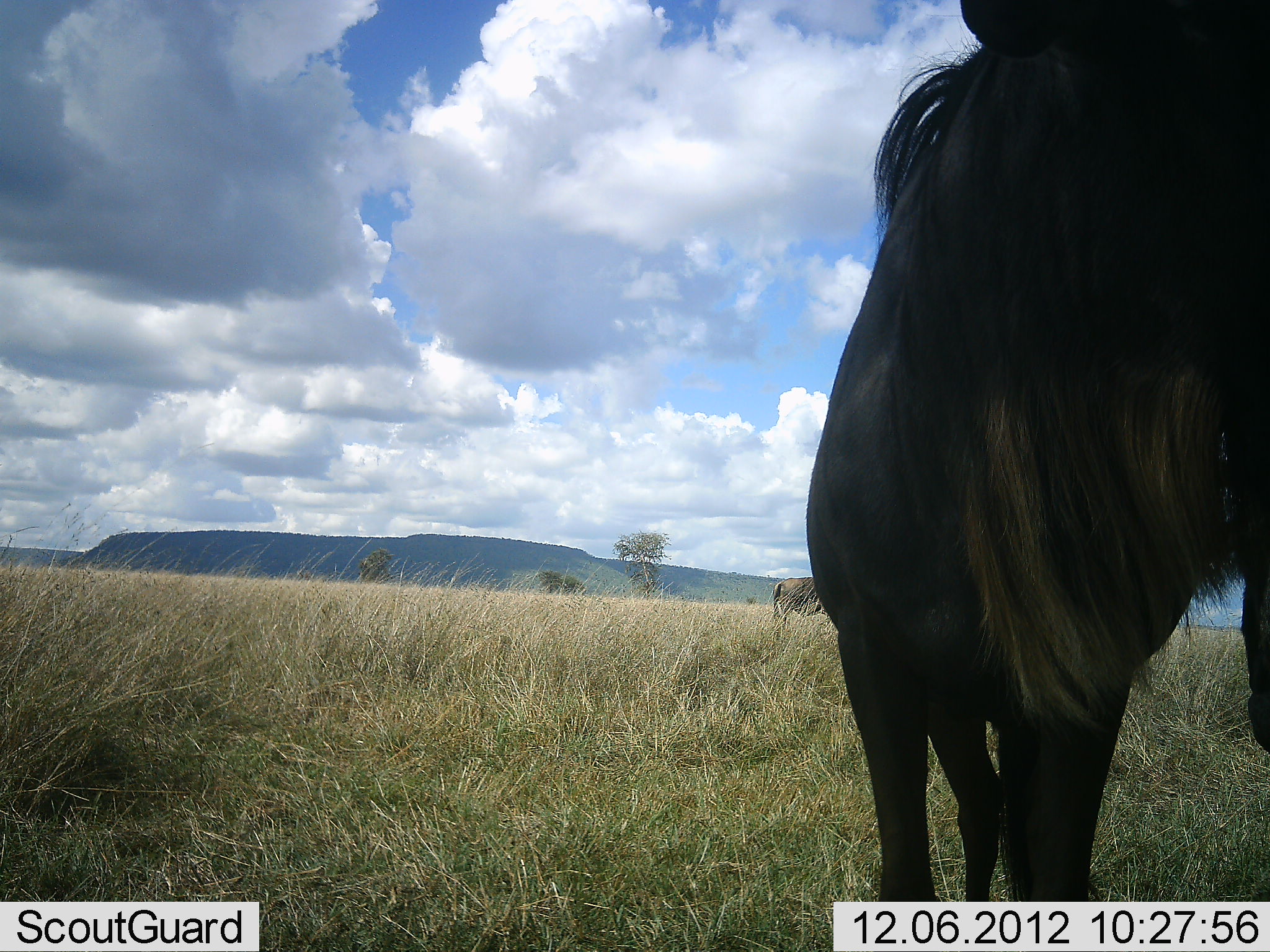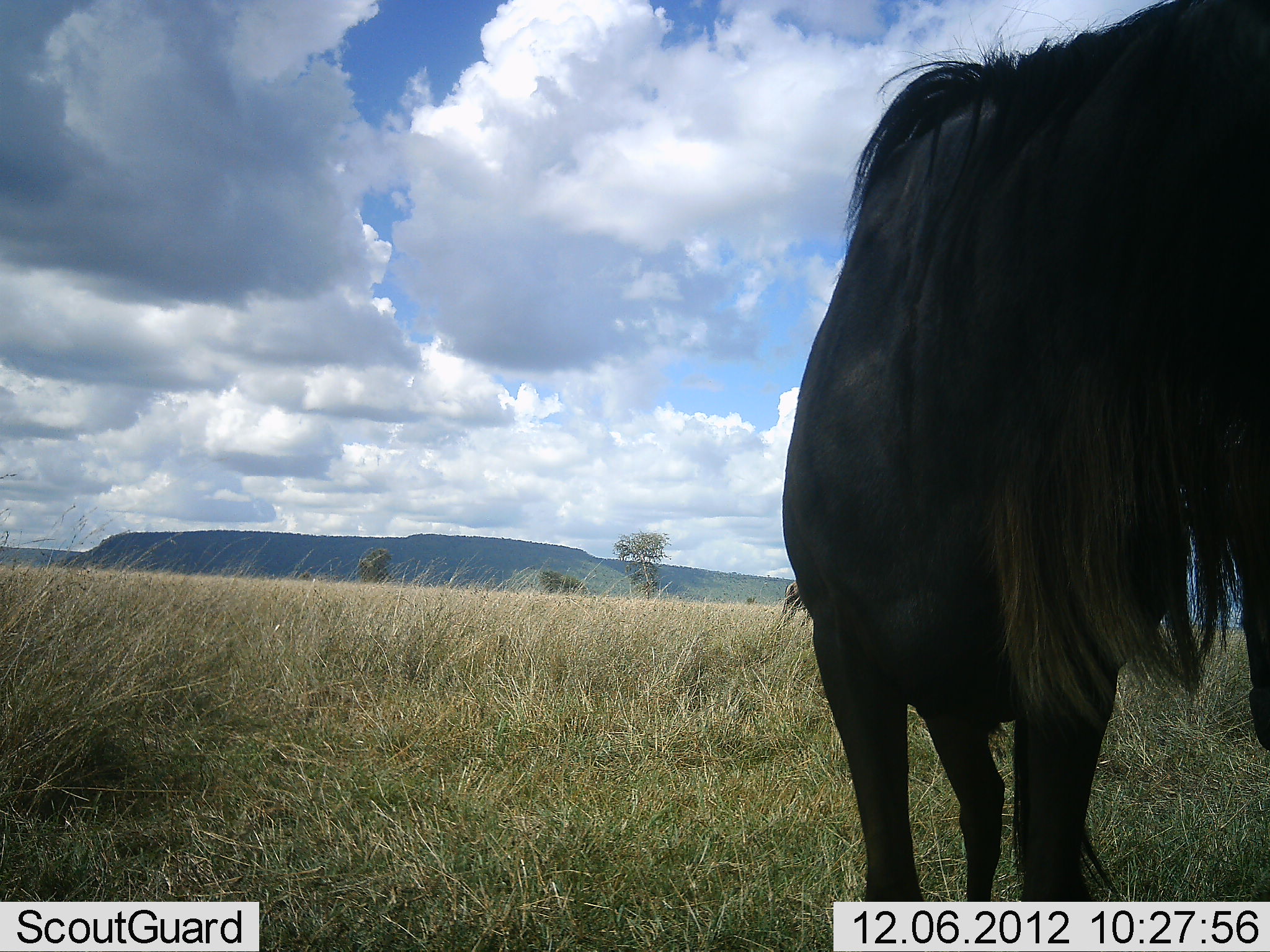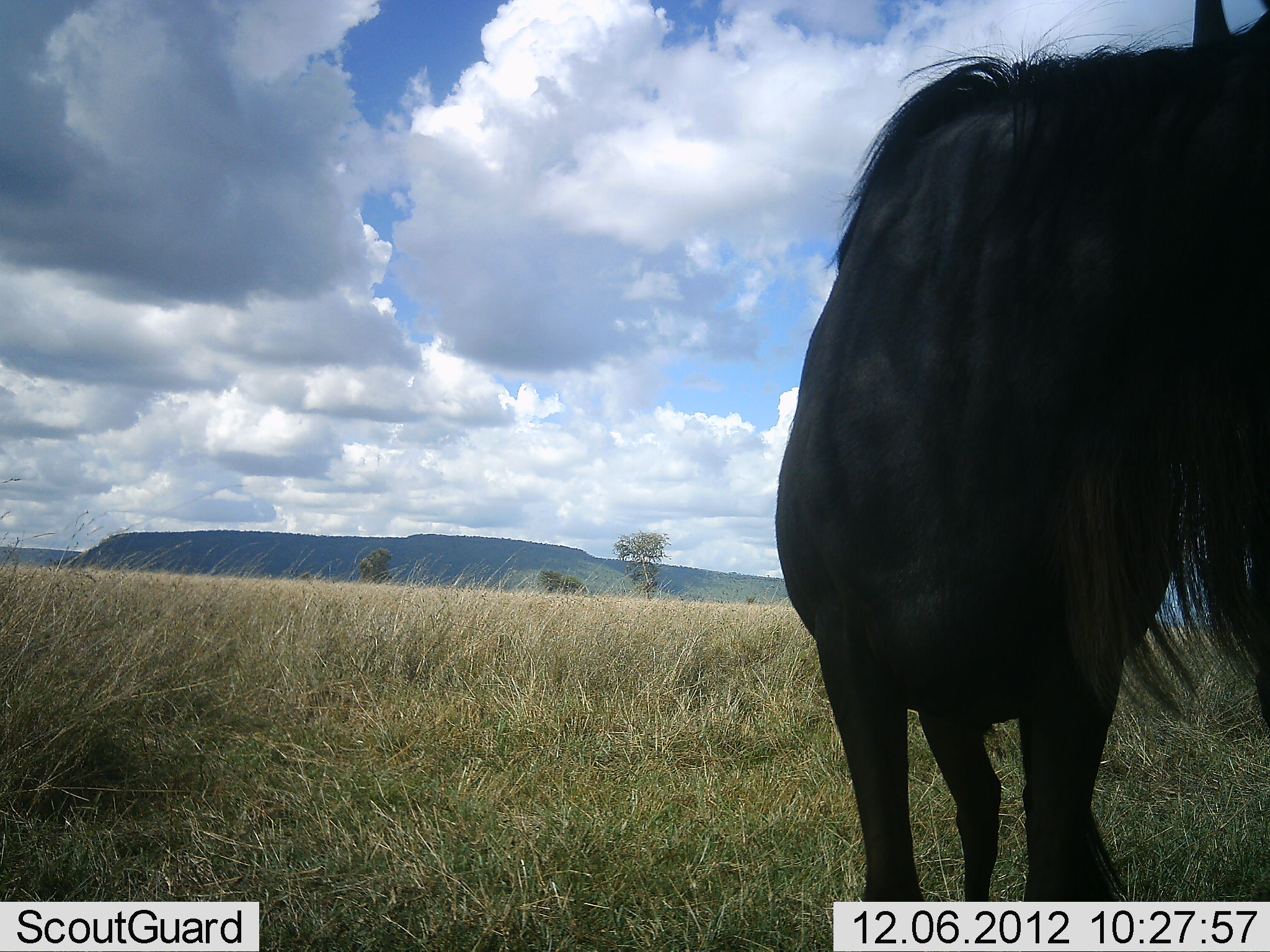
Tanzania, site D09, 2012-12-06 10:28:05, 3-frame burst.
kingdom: Animalia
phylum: Chordata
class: Mammalia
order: Artiodactyla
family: Bovidae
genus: Connochaetes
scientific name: Connochaetes taurinus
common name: blue wildebeest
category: wildebeest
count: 1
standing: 80%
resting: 0%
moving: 30%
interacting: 0%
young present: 0%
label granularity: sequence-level